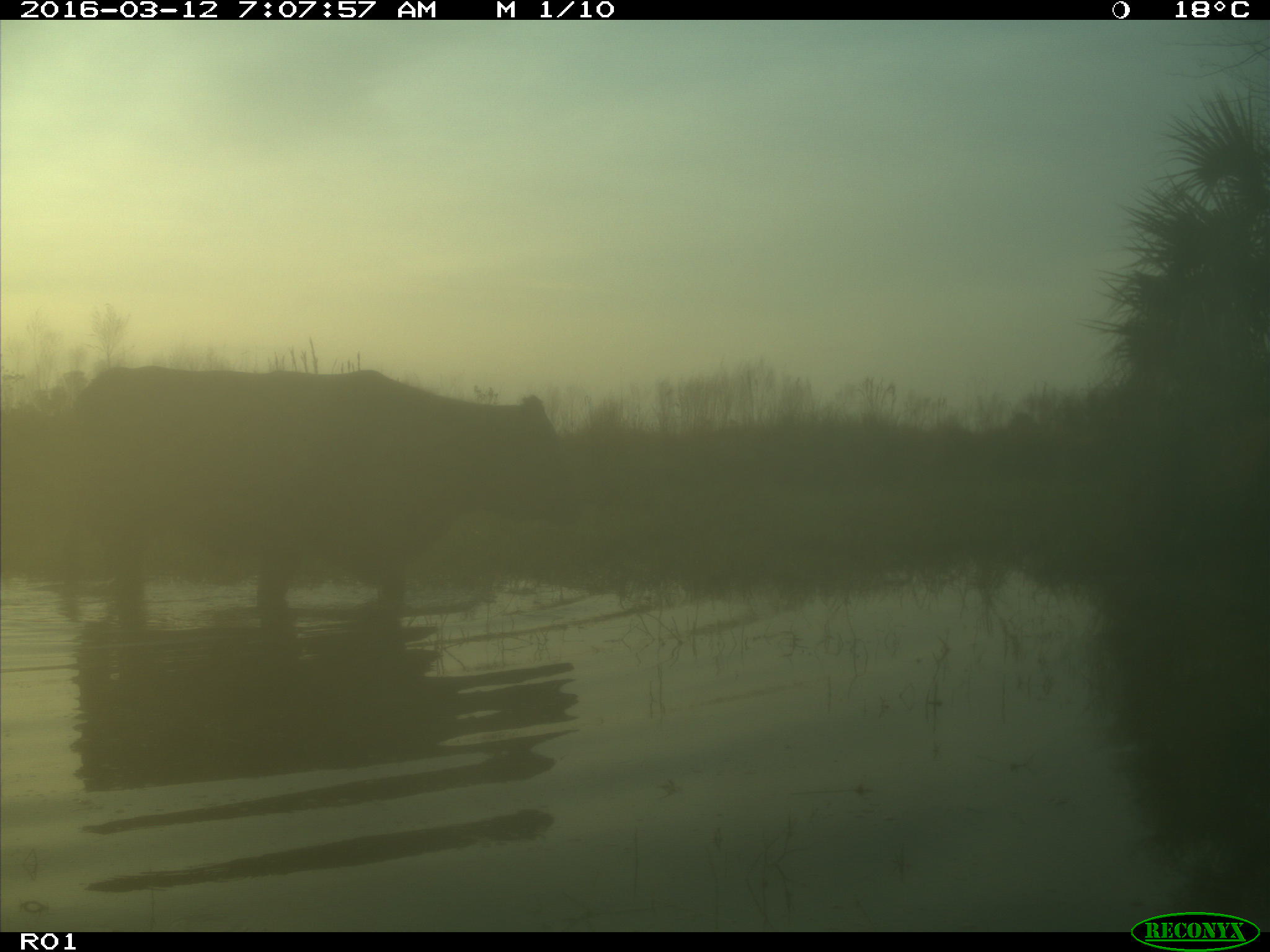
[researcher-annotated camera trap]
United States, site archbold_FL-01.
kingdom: Animalia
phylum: Chordata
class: Mammalia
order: Artiodactyla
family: Bovidae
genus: Bos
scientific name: Bos taurus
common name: domestic cow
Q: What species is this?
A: Bos taurus (domestic cow).